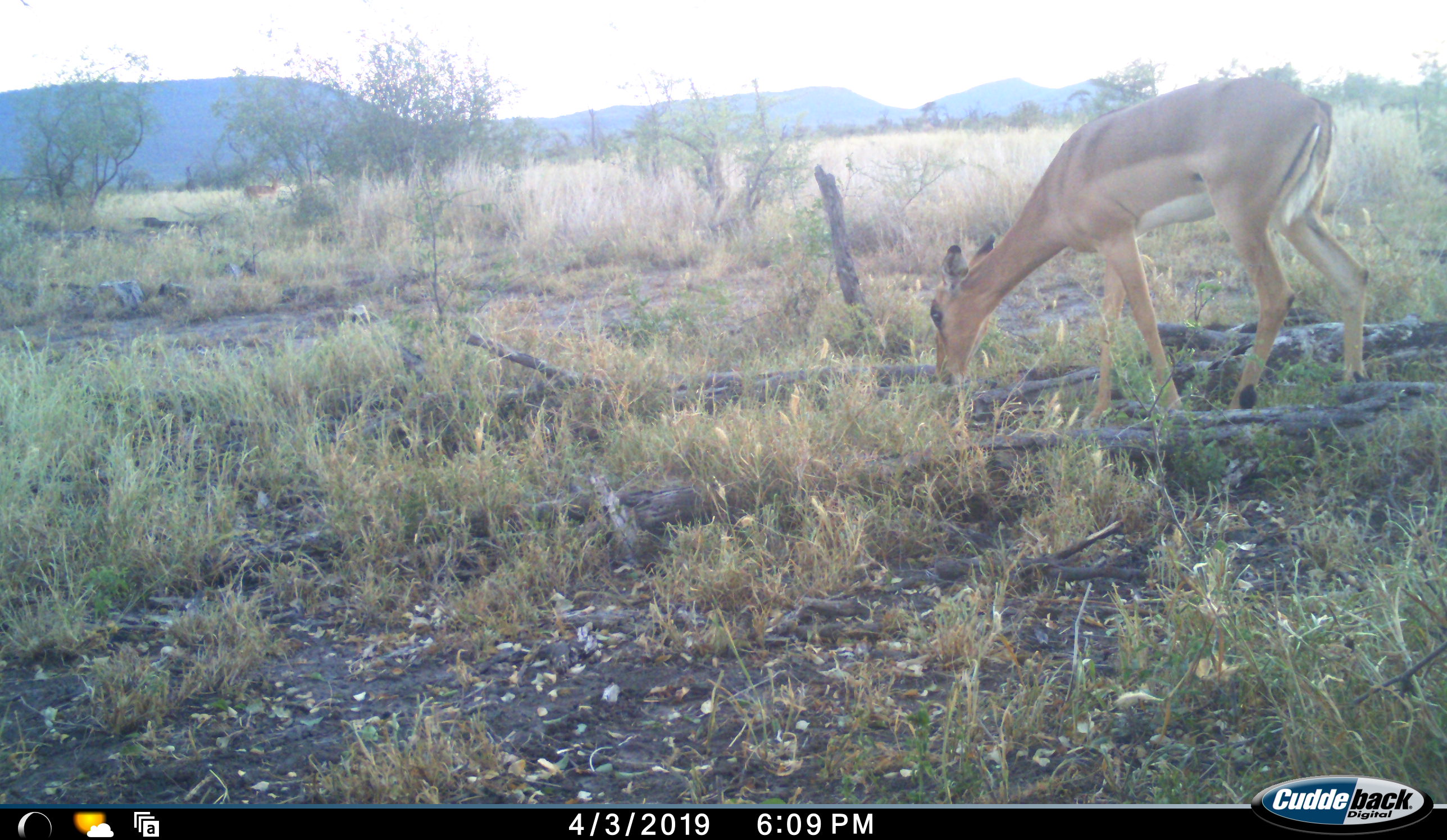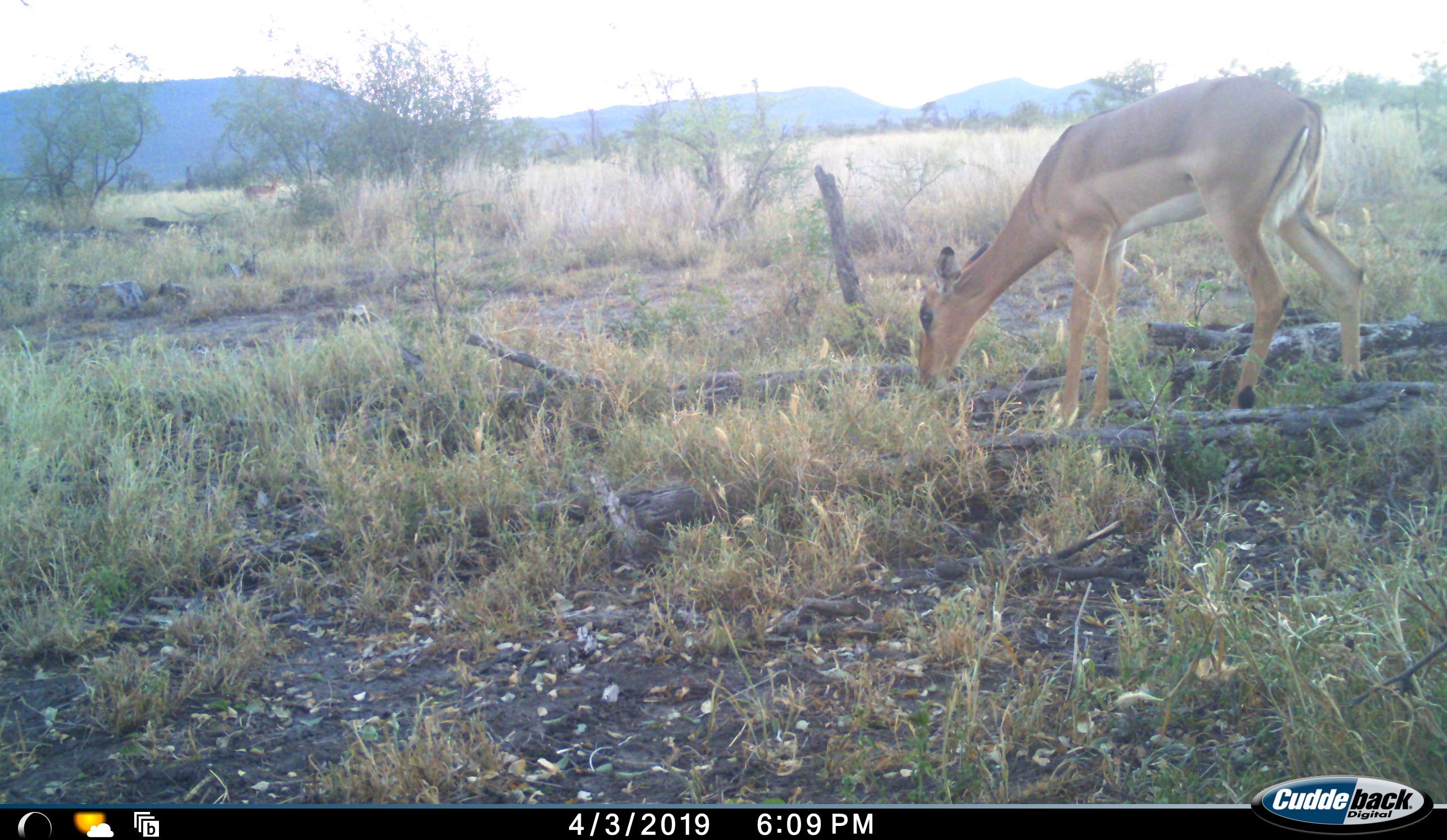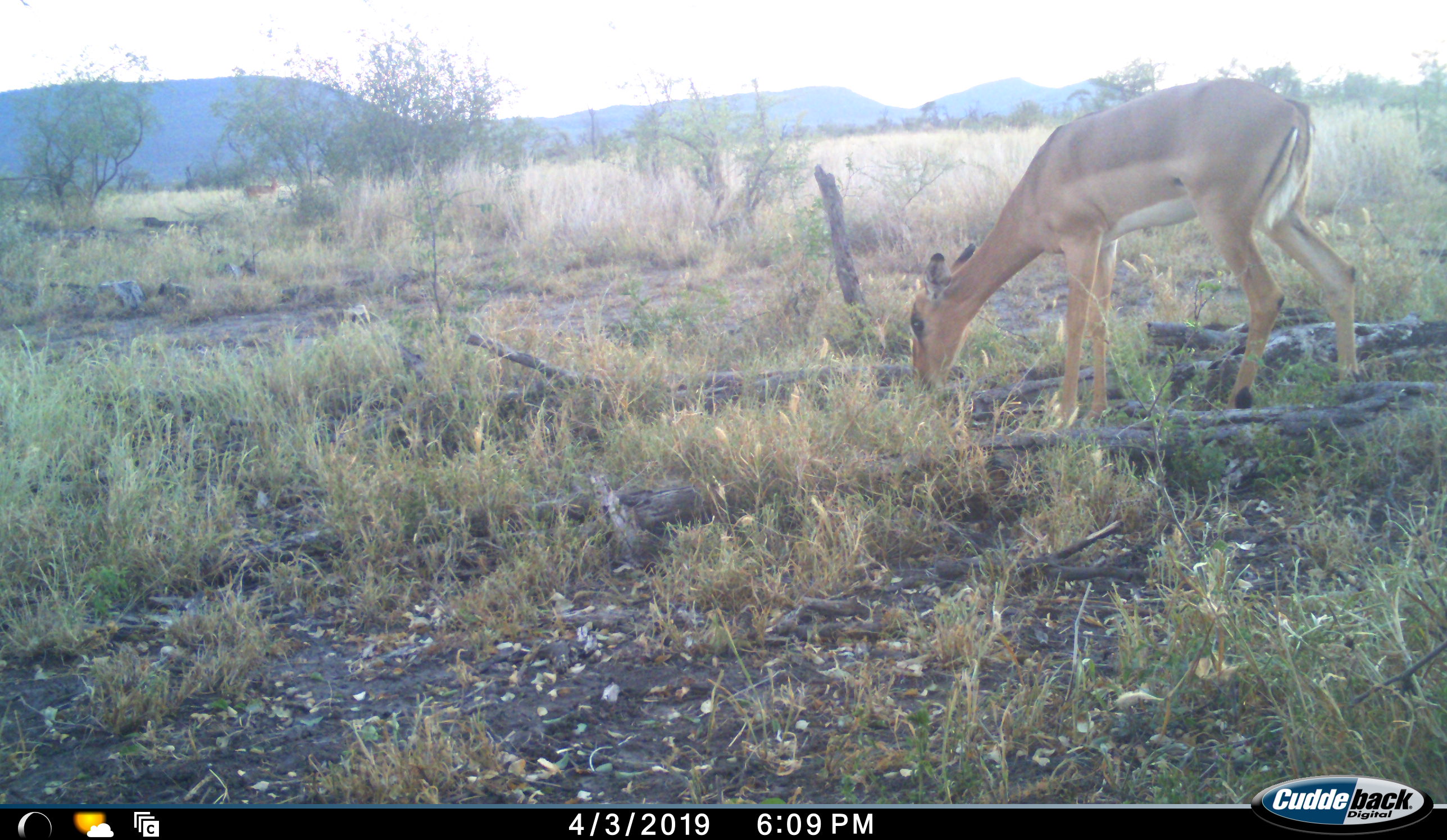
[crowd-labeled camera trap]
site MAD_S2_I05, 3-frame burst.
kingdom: Animalia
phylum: Chordata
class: Mammalia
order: Artiodactyla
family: Bovidae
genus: Aepyceros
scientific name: Aepyceros melampus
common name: impala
Impala (Aepyceros melampus), count 1. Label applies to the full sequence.